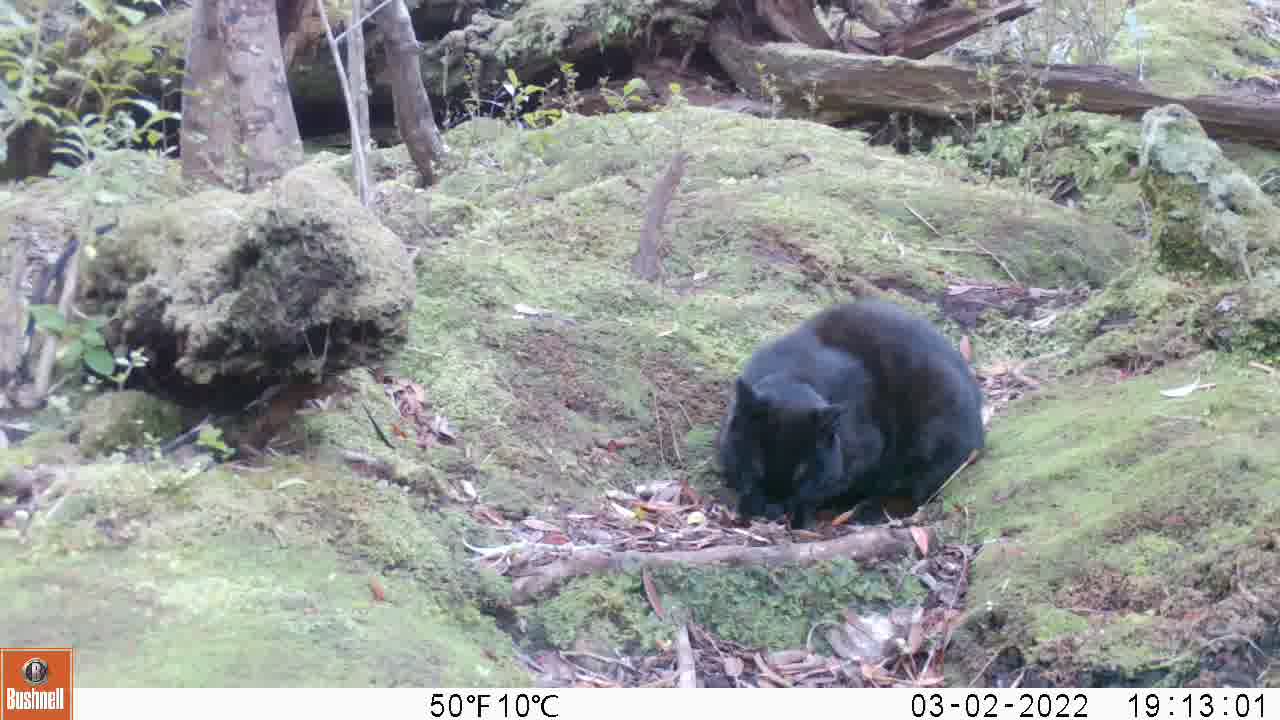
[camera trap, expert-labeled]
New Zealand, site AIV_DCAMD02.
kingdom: Animalia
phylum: Chordata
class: Mammalia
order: Carnivora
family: Felidae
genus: Felis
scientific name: Felis catus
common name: domestic cat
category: cat